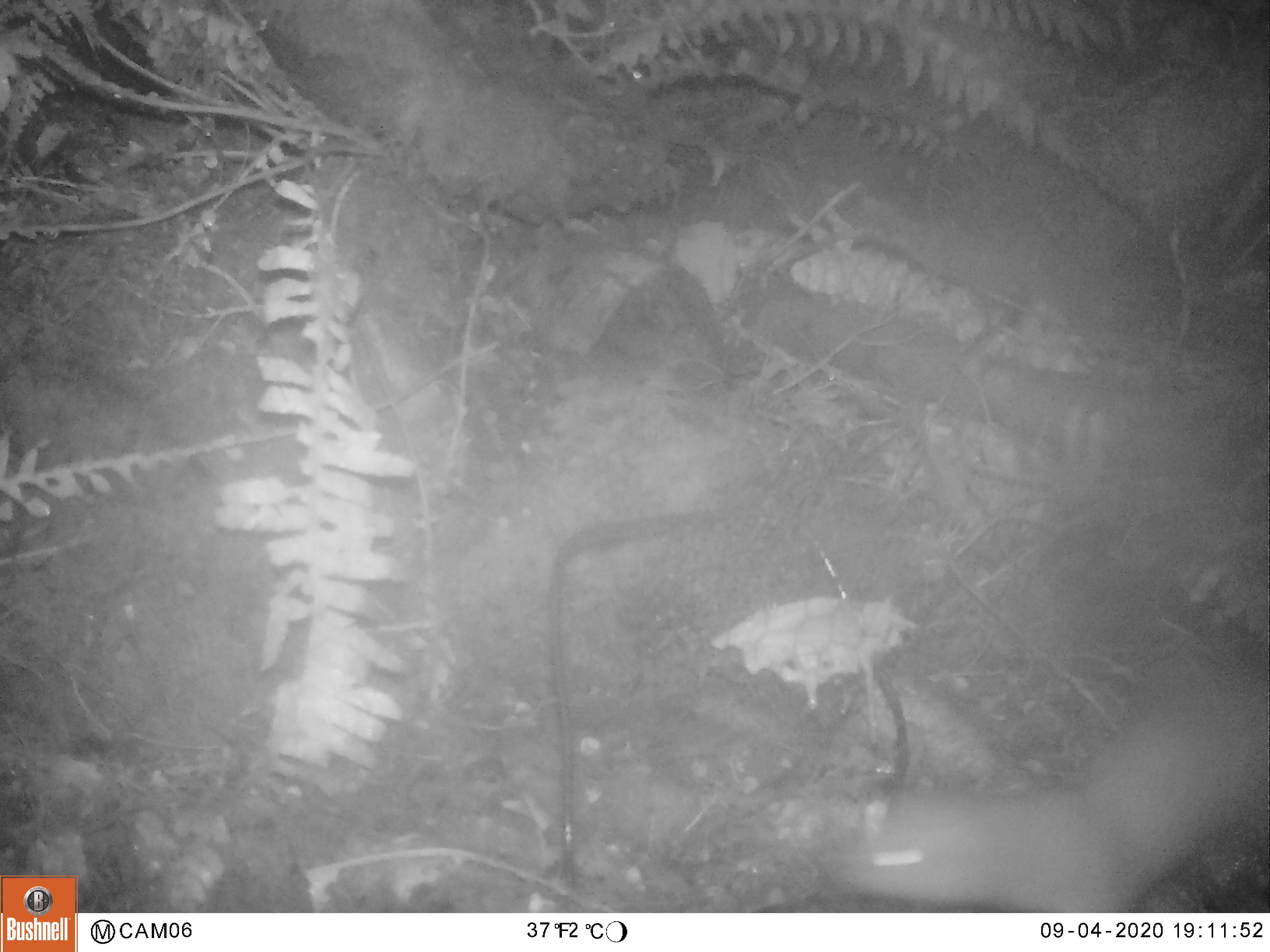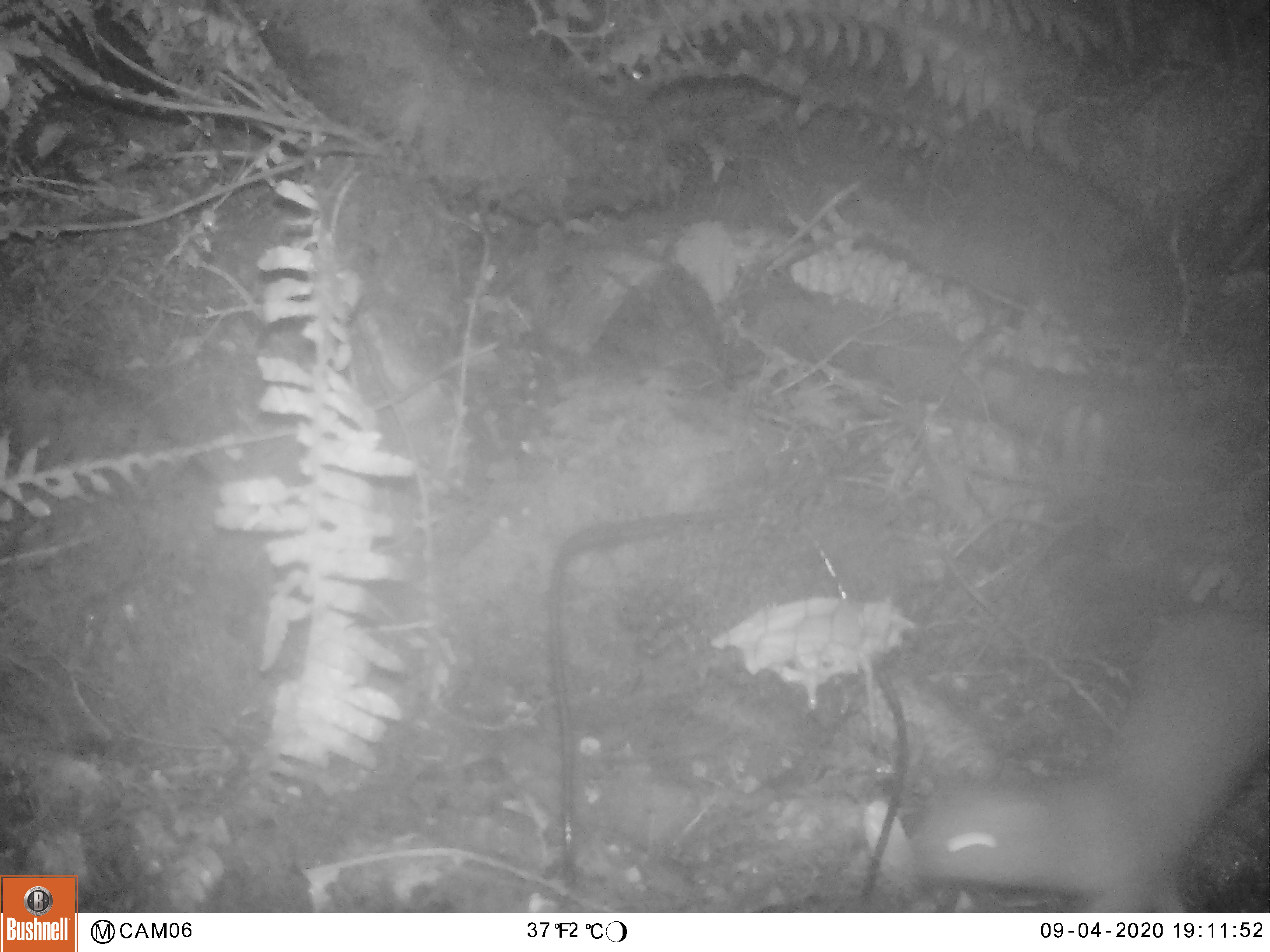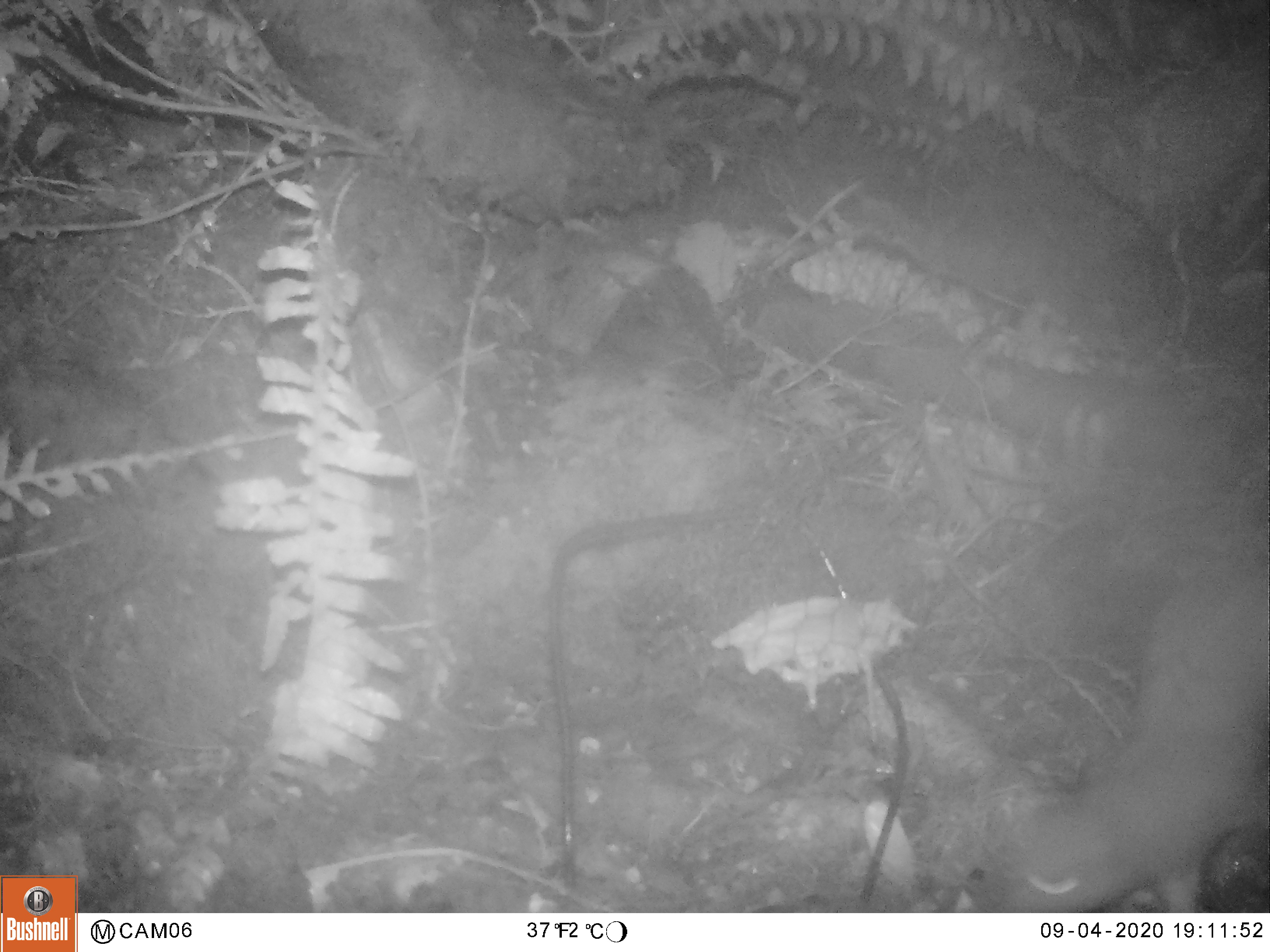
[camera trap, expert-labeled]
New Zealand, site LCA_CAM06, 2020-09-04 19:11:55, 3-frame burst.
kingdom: Animalia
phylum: Chordata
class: Mammalia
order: Carnivora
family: Mustelidae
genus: Mustela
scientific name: Mustela erminea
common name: stoat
Stoat (Mustela erminea).